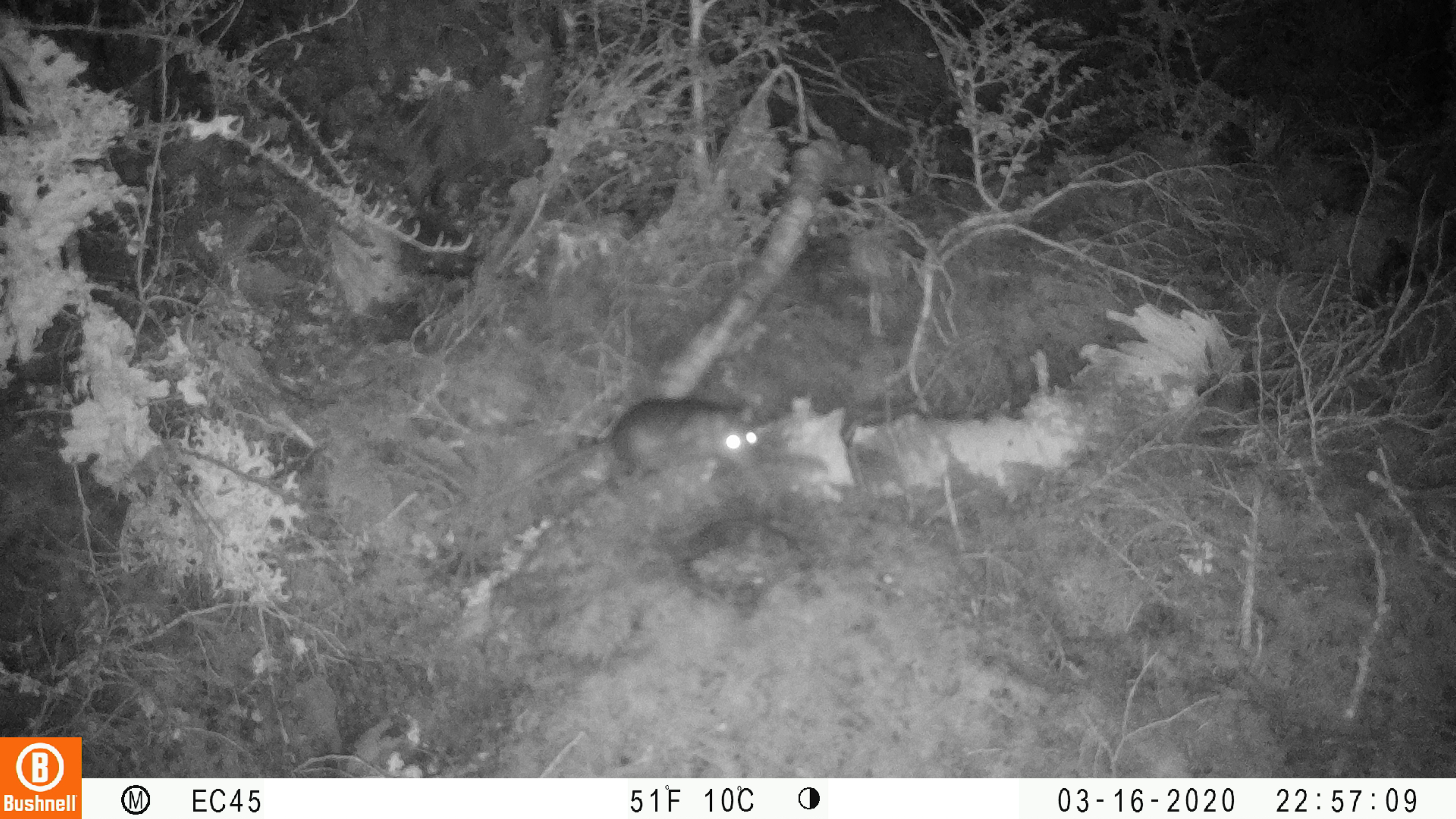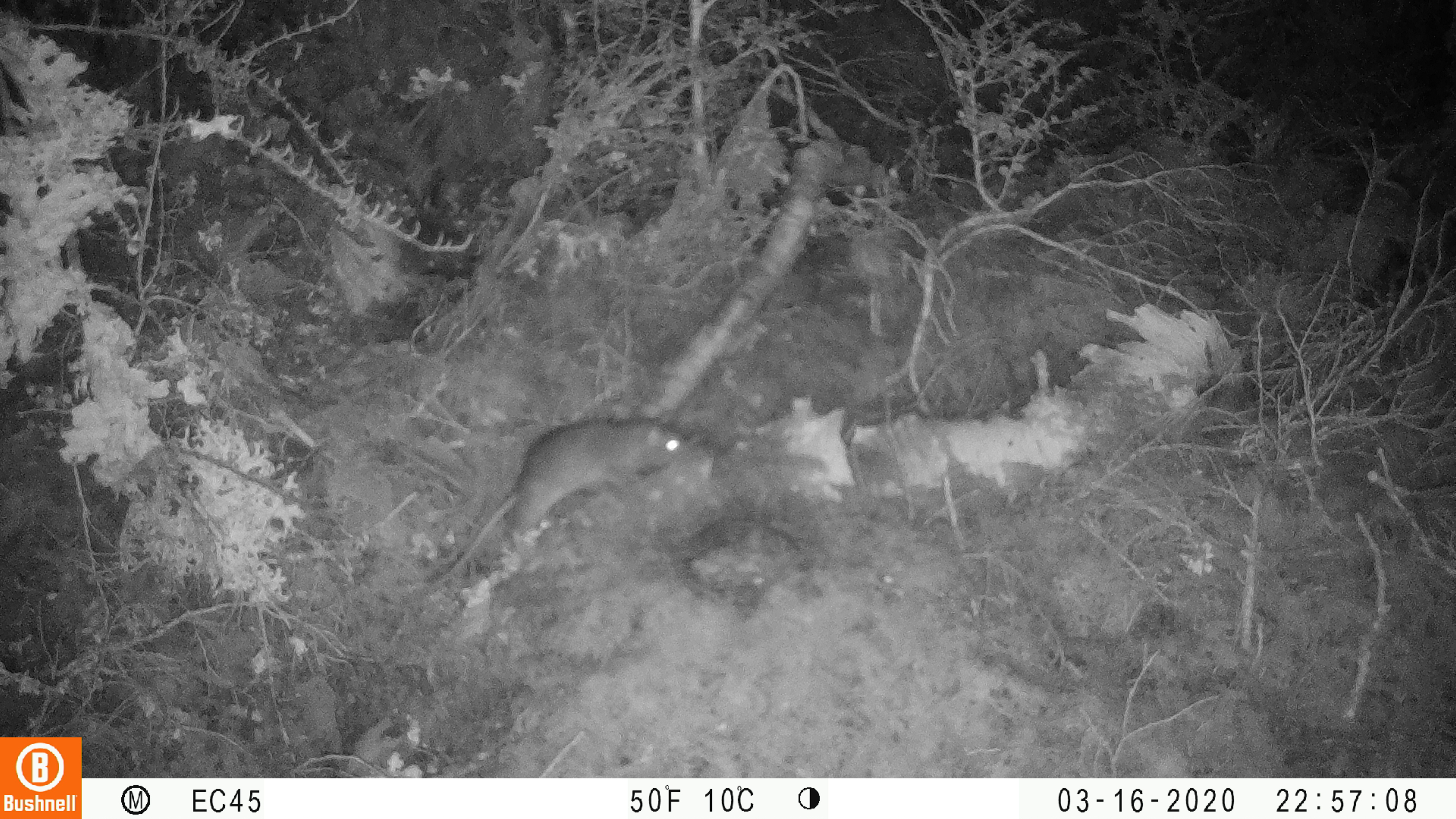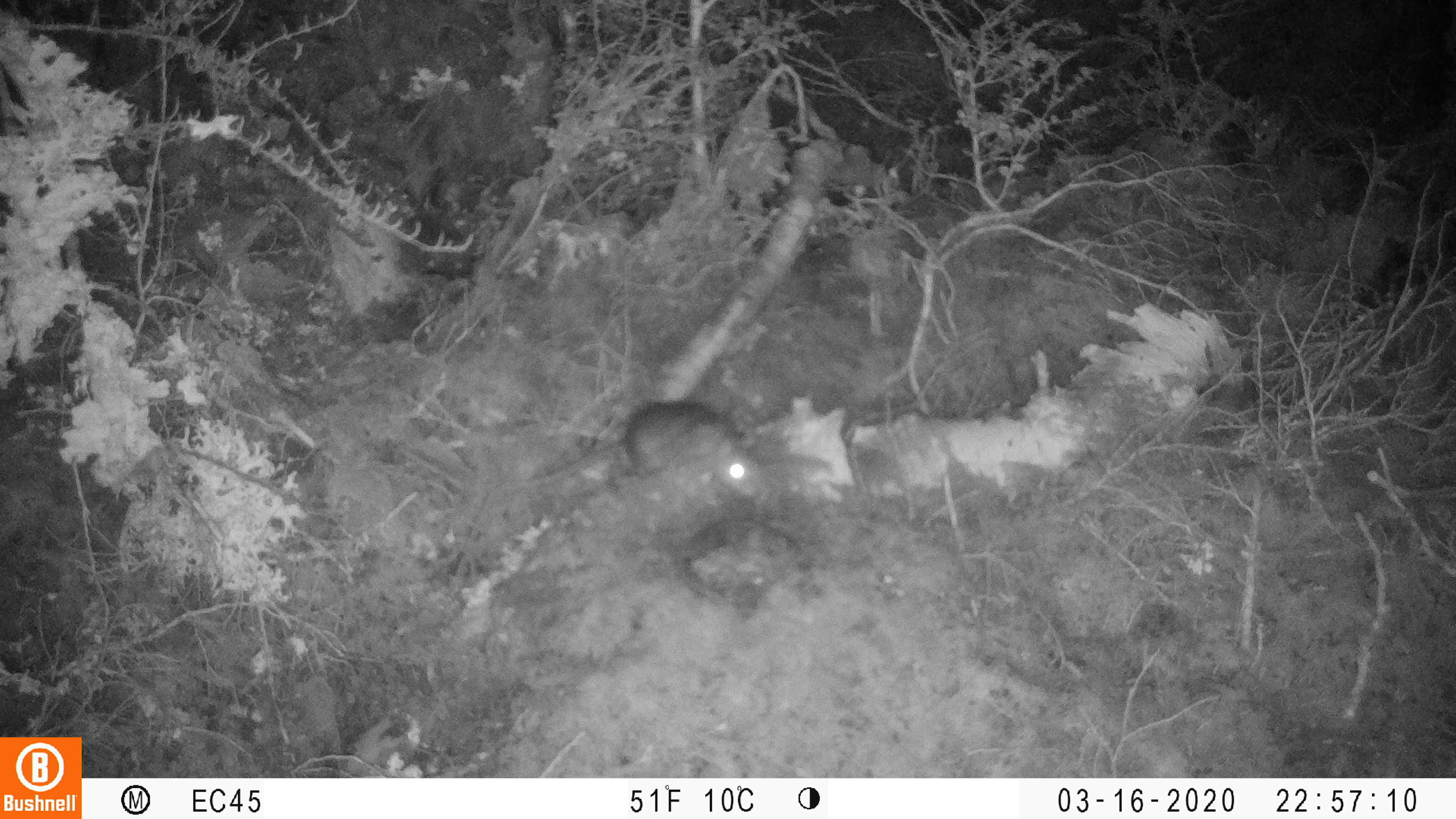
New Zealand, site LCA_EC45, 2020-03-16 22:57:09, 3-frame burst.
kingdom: Animalia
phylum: Chordata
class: Mammalia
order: Rodentia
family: Muridae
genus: Rattus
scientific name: Rattus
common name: rat